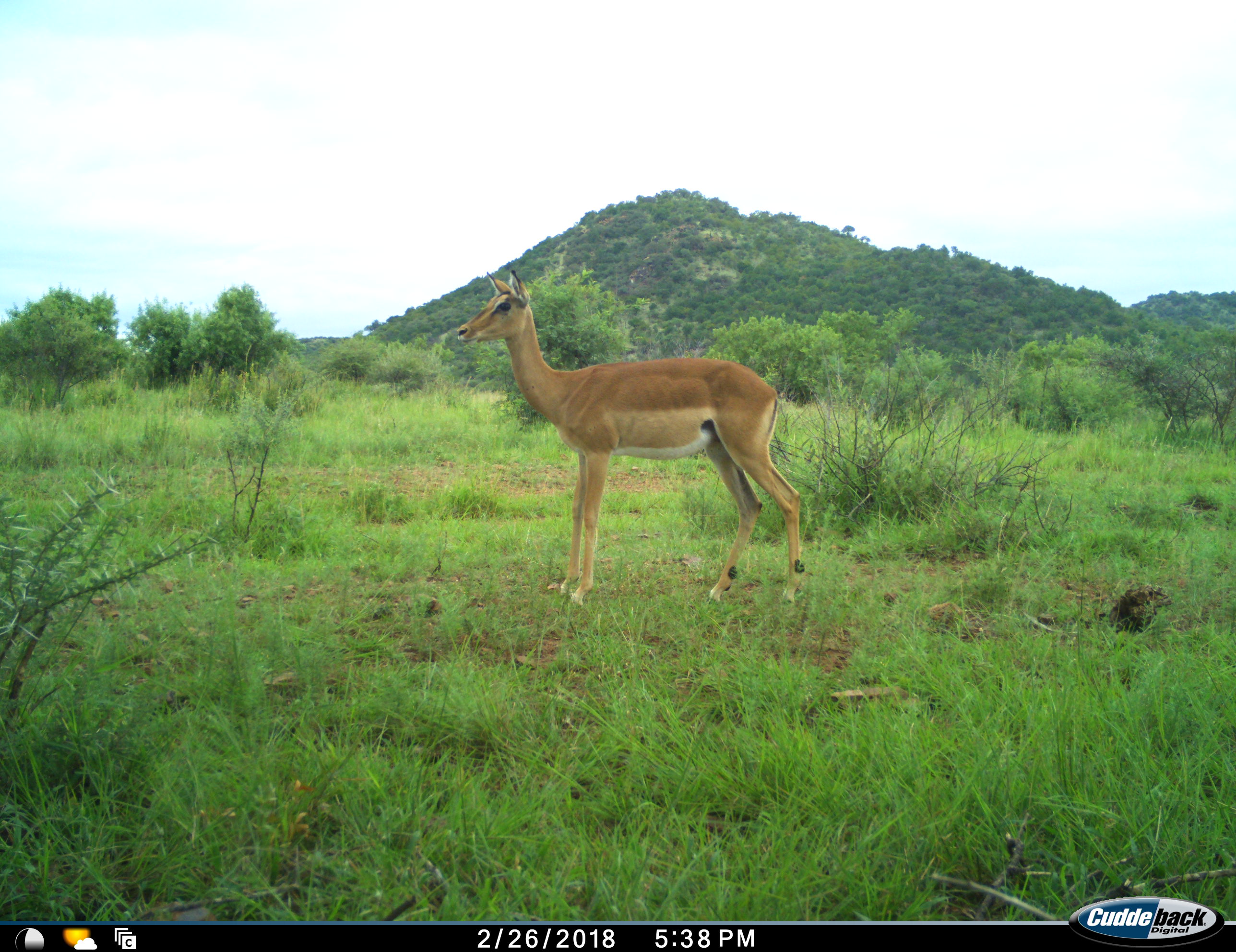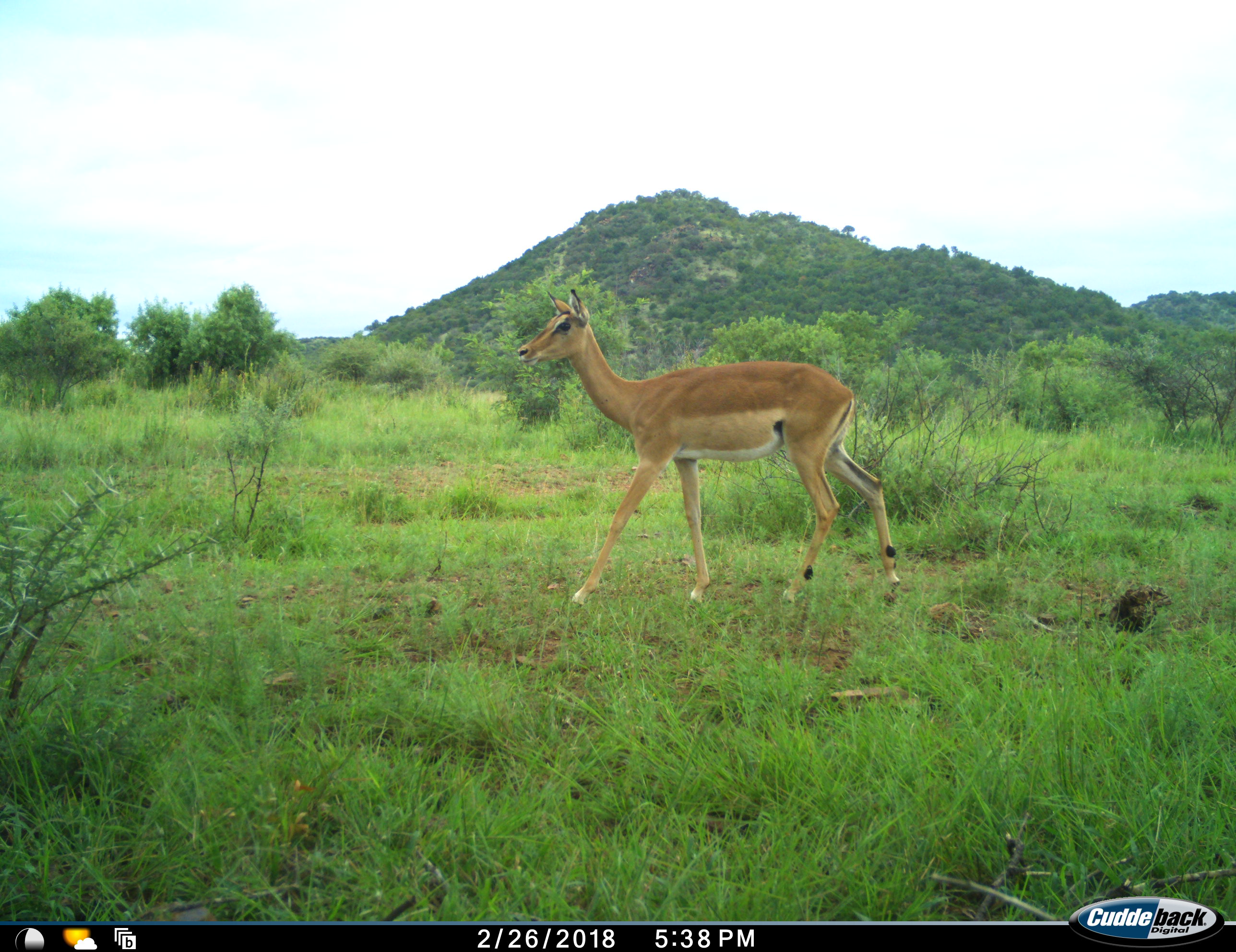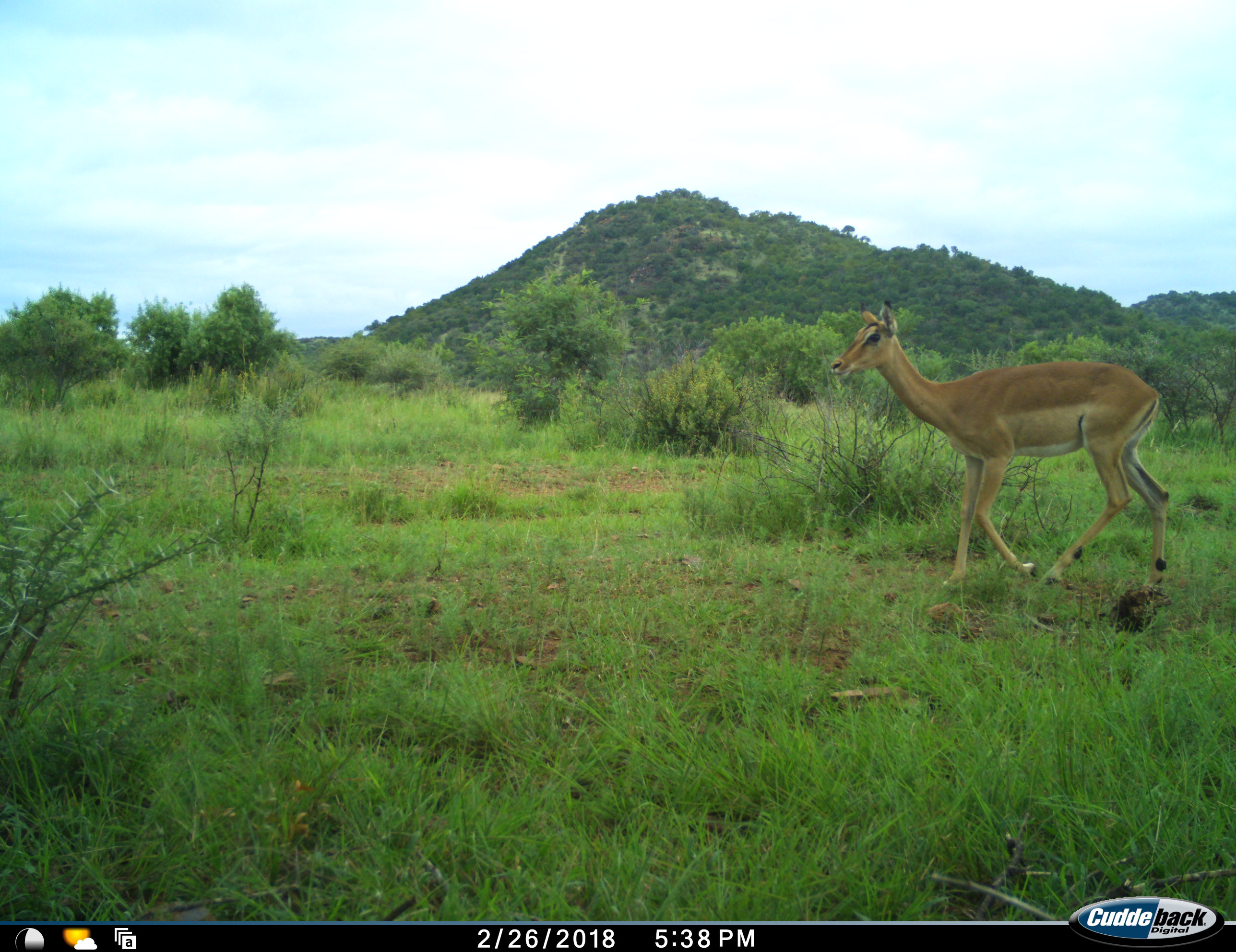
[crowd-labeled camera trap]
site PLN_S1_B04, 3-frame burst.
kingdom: Animalia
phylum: Chordata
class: Mammalia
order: Artiodactyla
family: Bovidae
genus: Aepyceros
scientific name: Aepyceros melampus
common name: impala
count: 1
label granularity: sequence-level